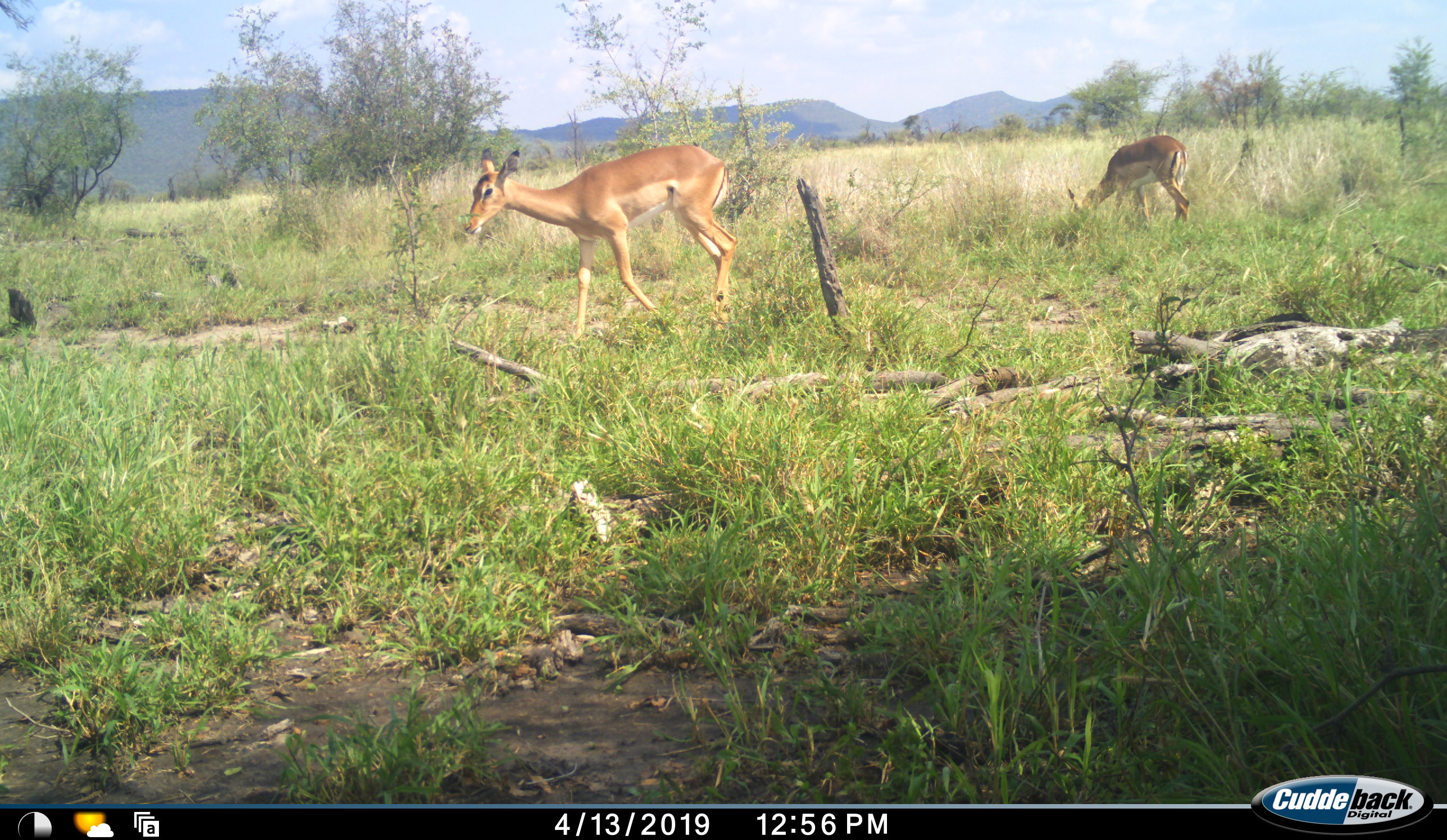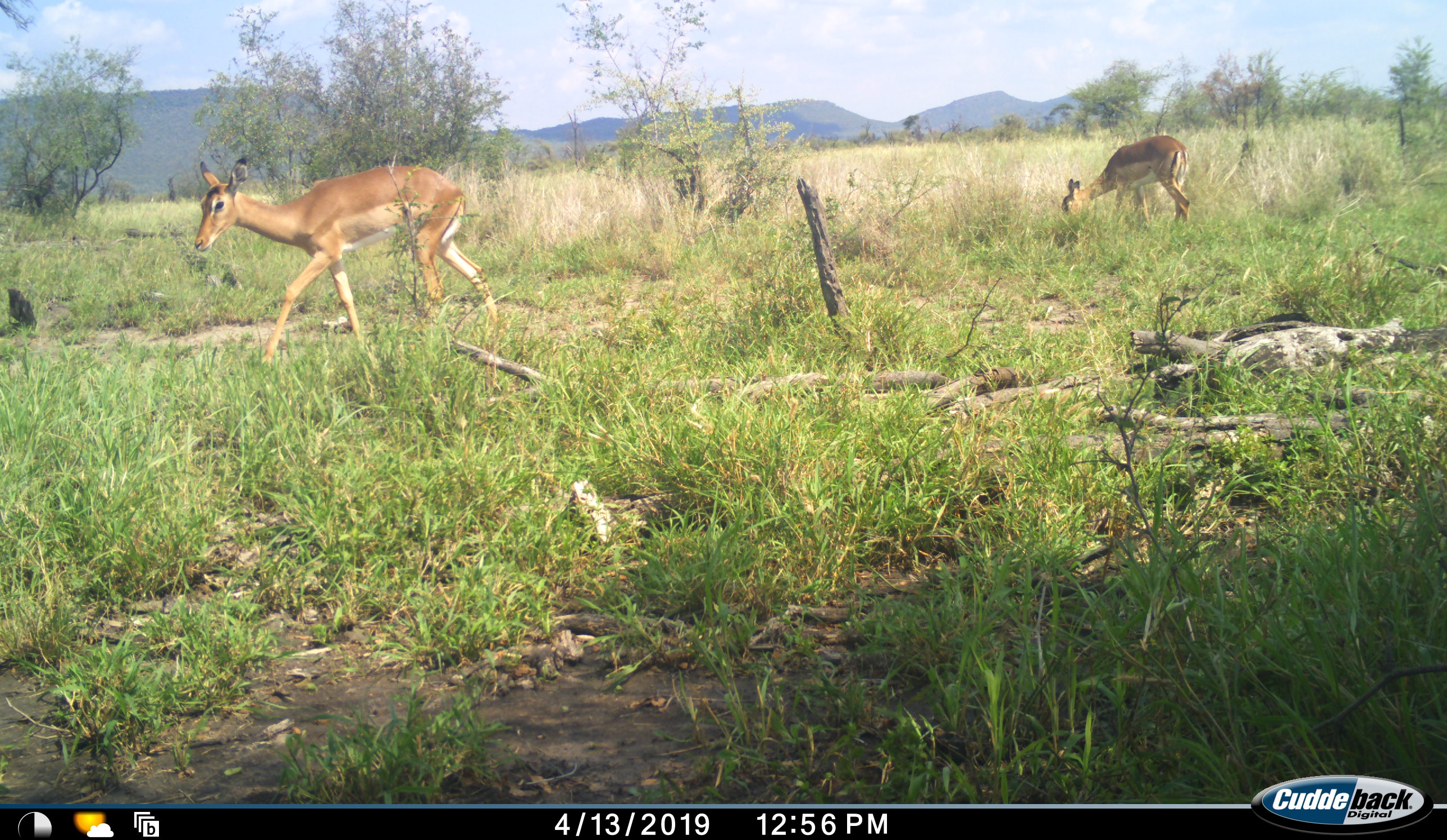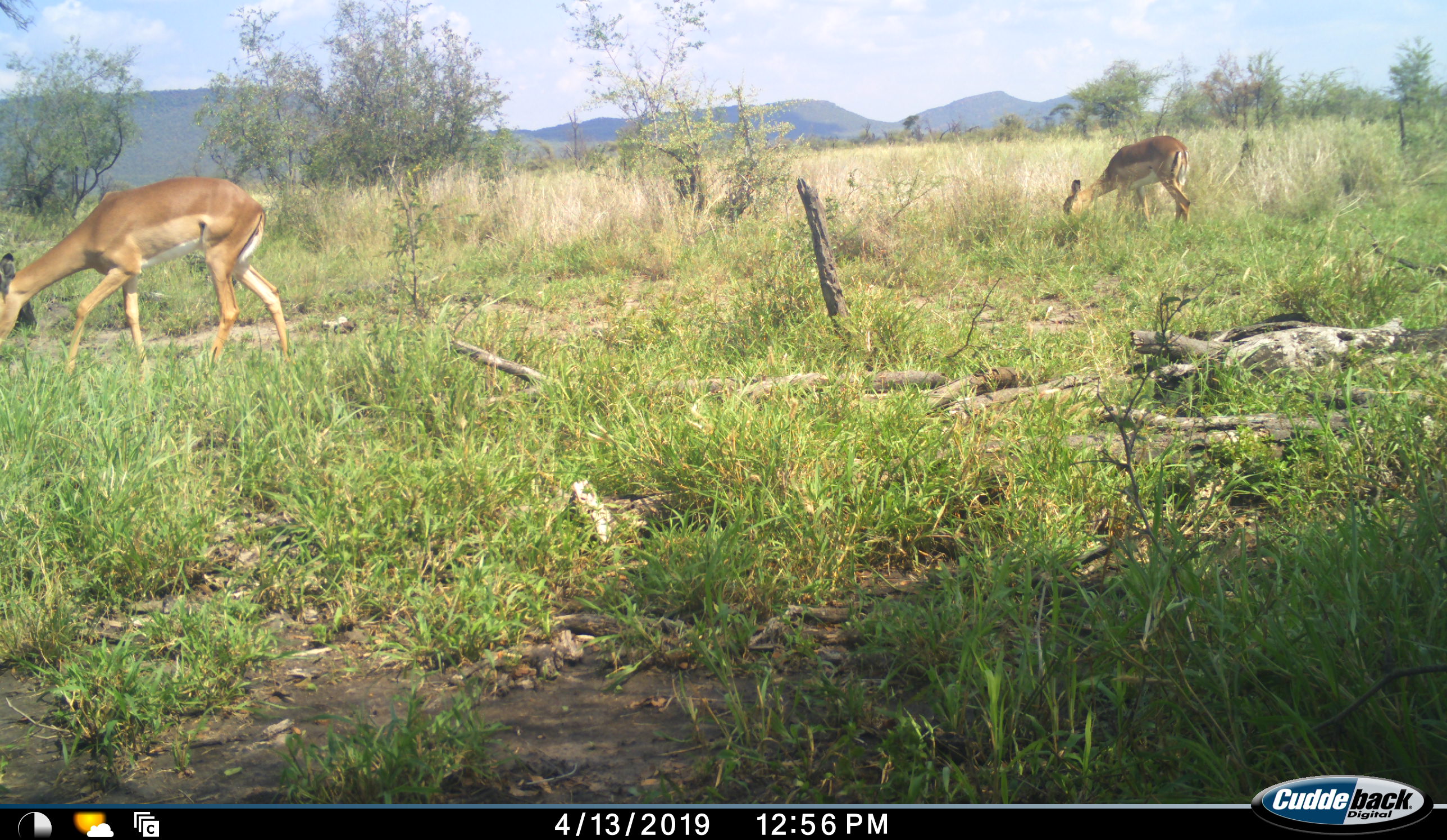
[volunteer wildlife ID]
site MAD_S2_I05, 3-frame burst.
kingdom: Animalia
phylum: Chordata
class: Mammalia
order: Artiodactyla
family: Bovidae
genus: Aepyceros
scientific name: Aepyceros melampus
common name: impala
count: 2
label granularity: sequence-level